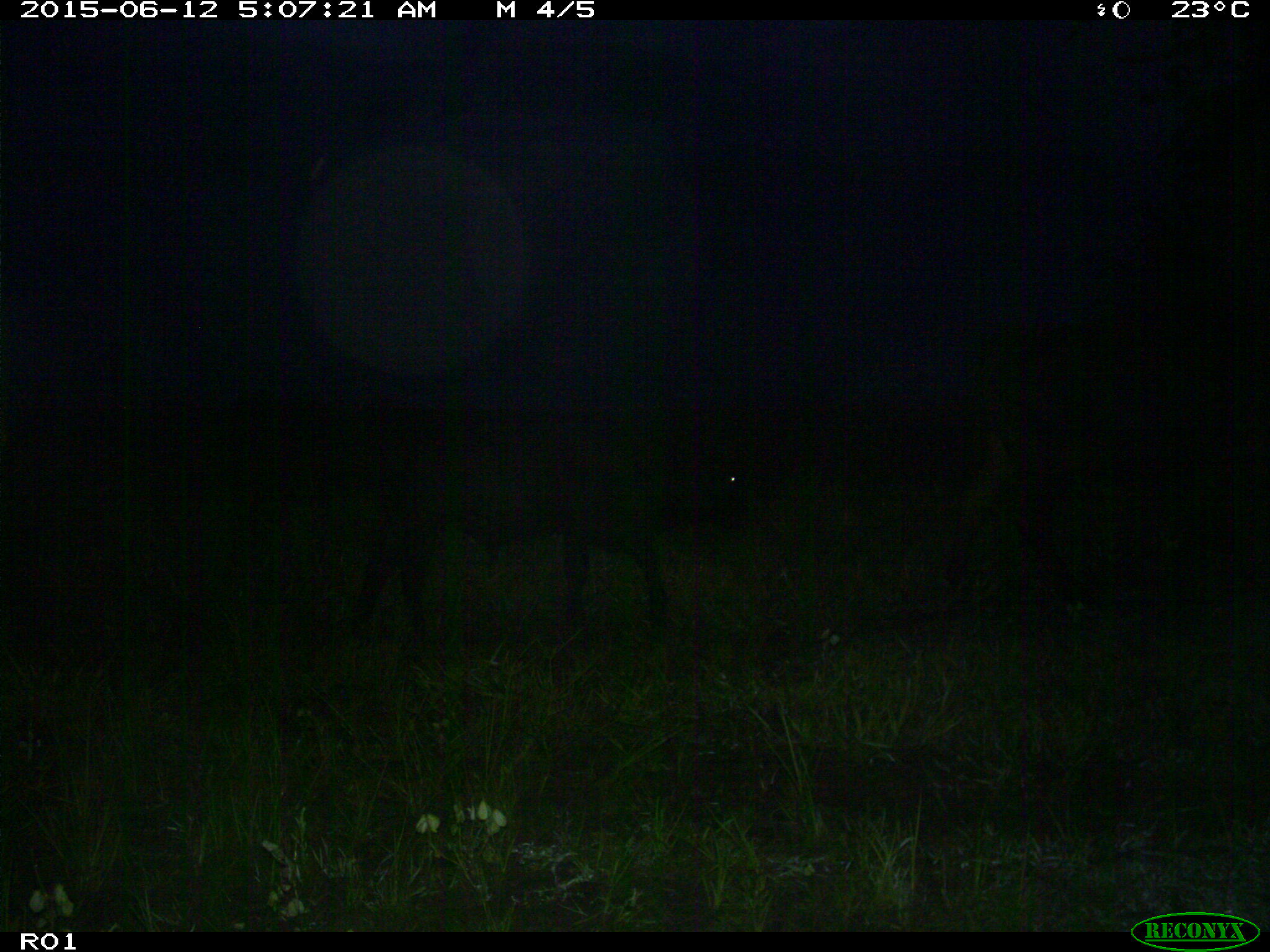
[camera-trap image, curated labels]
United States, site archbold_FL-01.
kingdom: Animalia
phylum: Chordata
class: Mammalia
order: Artiodactyla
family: Bovidae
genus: Bos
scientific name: Bos taurus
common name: domestic cow